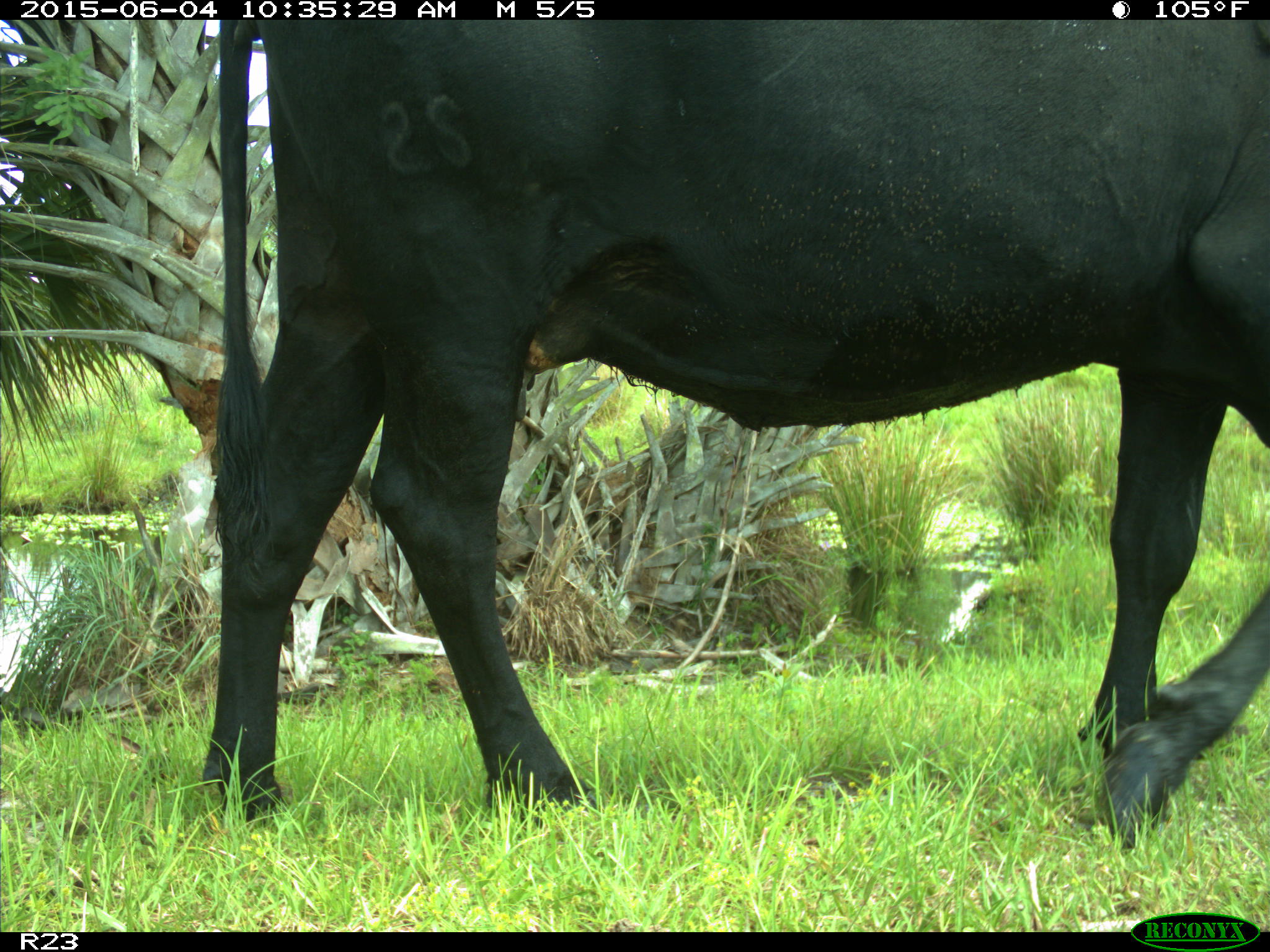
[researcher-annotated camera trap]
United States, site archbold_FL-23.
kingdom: Animalia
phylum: Chordata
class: Mammalia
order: Artiodactyla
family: Bovidae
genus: Bos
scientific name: Bos taurus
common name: domestic cow